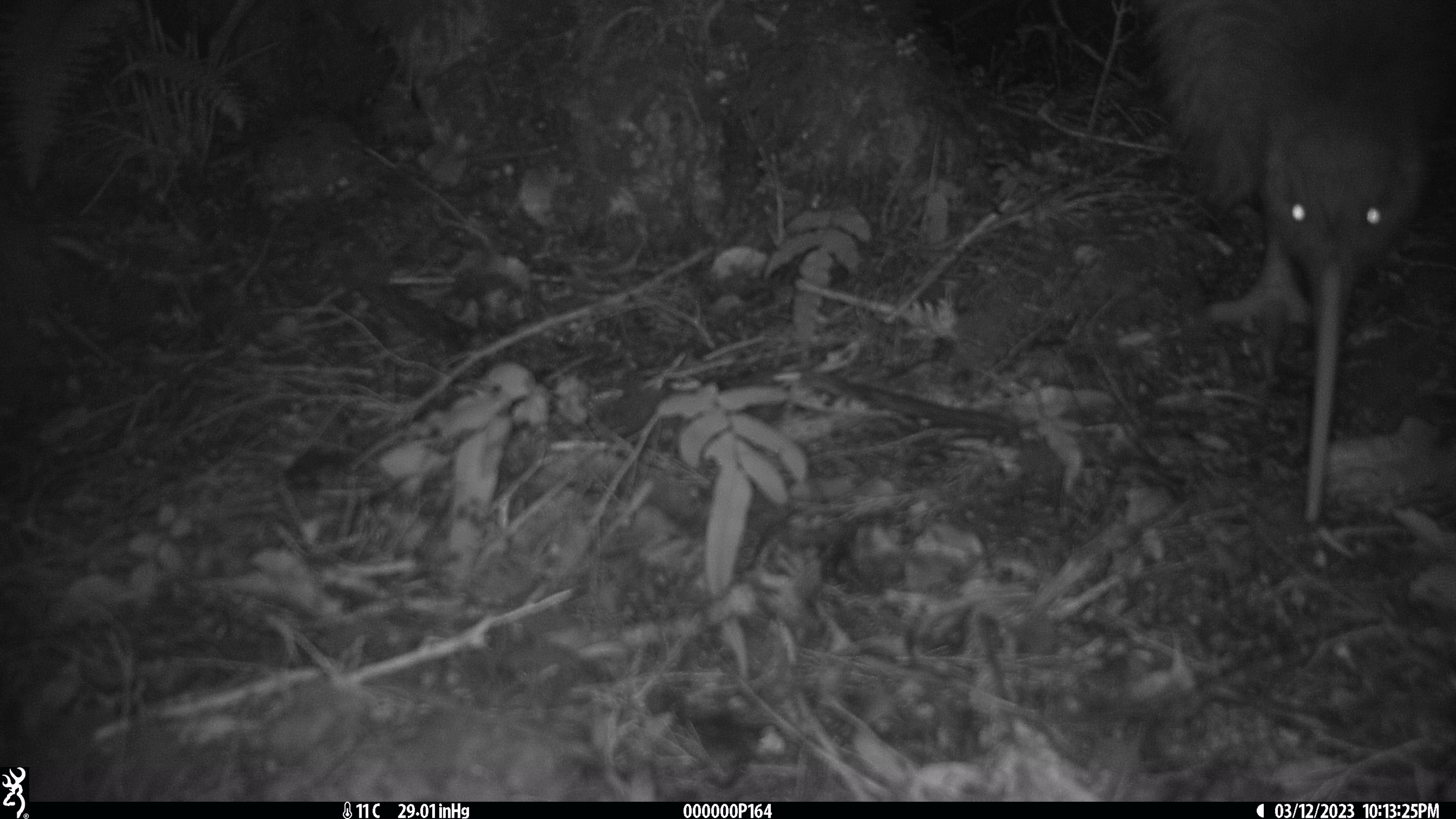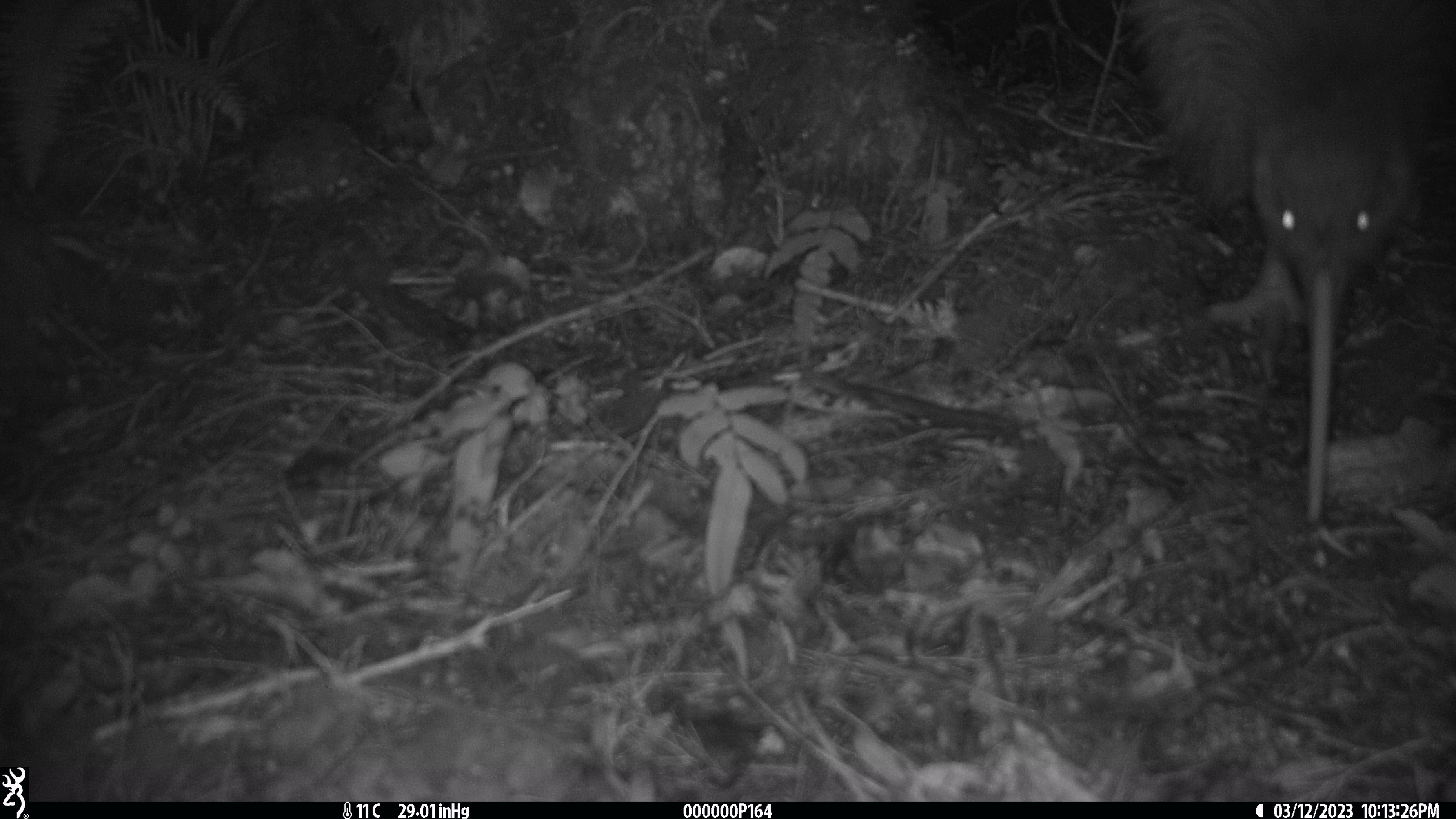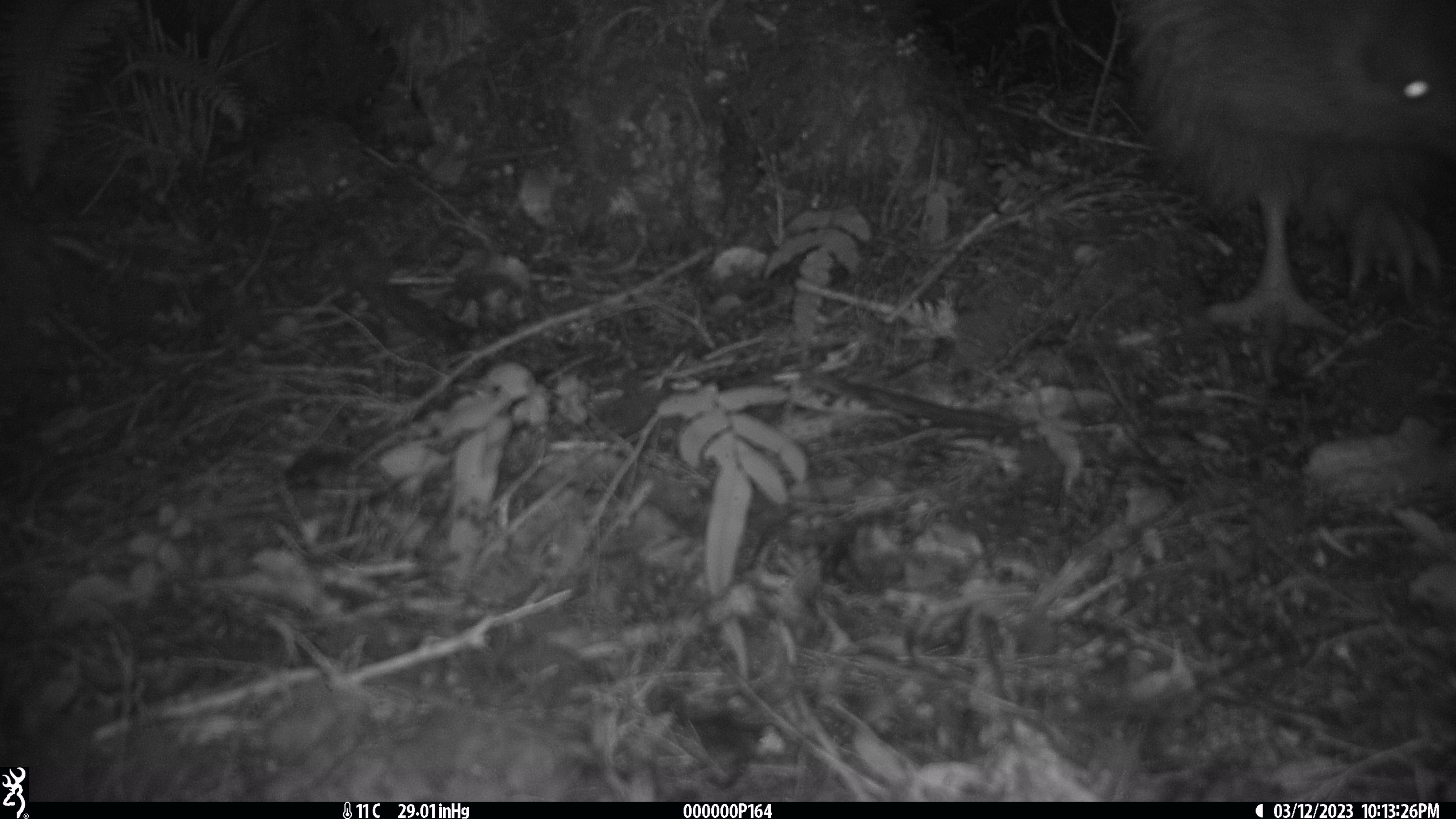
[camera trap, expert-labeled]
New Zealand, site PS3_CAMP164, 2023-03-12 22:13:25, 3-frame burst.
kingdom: Animalia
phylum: Chordata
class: Aves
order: Apterygiformes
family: Apterygidae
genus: Apteryx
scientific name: Apteryx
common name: kiwi